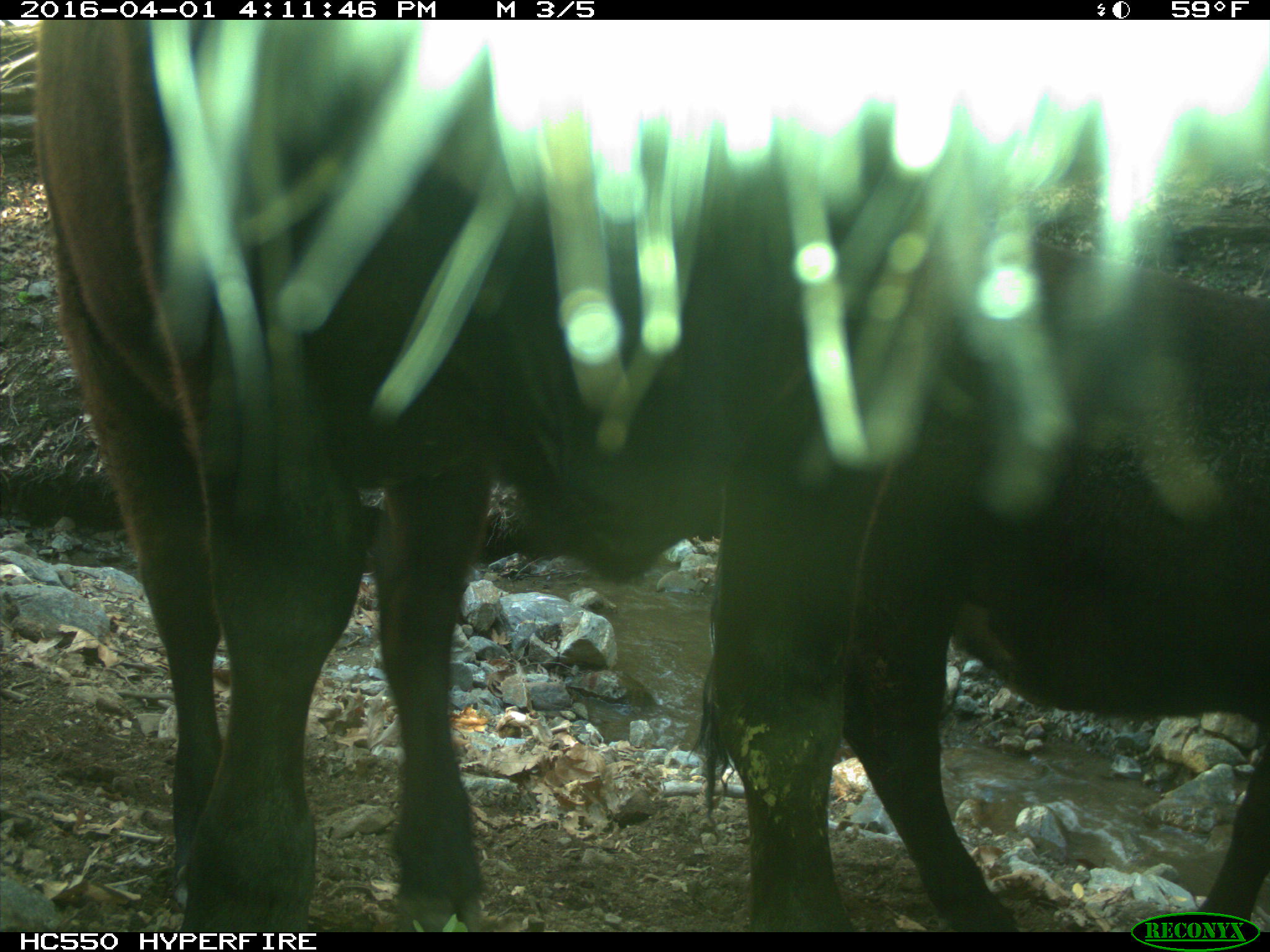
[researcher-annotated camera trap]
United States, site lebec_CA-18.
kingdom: Animalia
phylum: Chordata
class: Mammalia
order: Artiodactyla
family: Bovidae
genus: Bos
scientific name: Bos taurus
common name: domestic cow